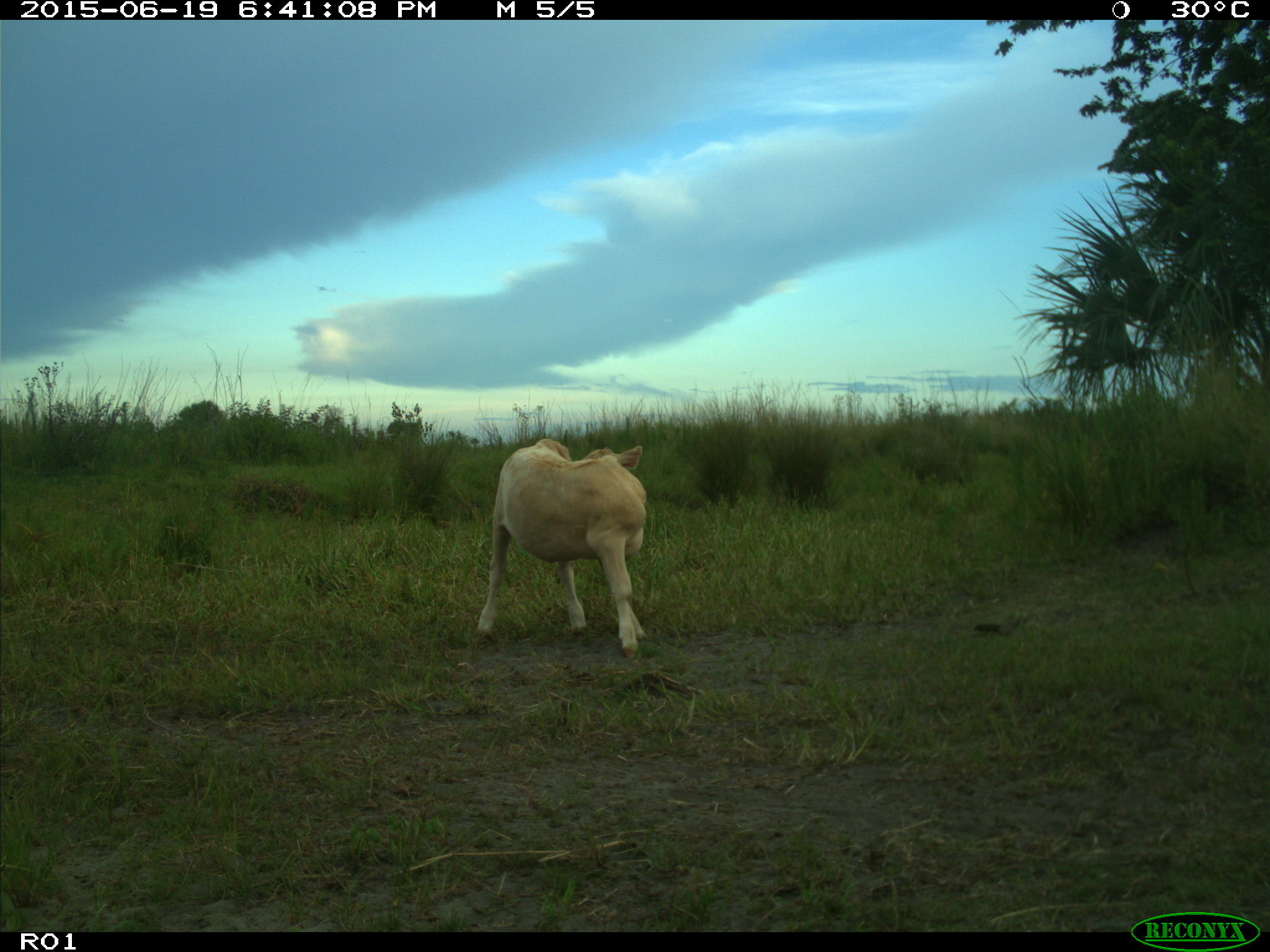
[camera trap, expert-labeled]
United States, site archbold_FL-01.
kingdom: Animalia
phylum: Chordata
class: Mammalia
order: Artiodactyla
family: Bovidae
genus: Bos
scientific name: Bos taurus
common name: domestic cow